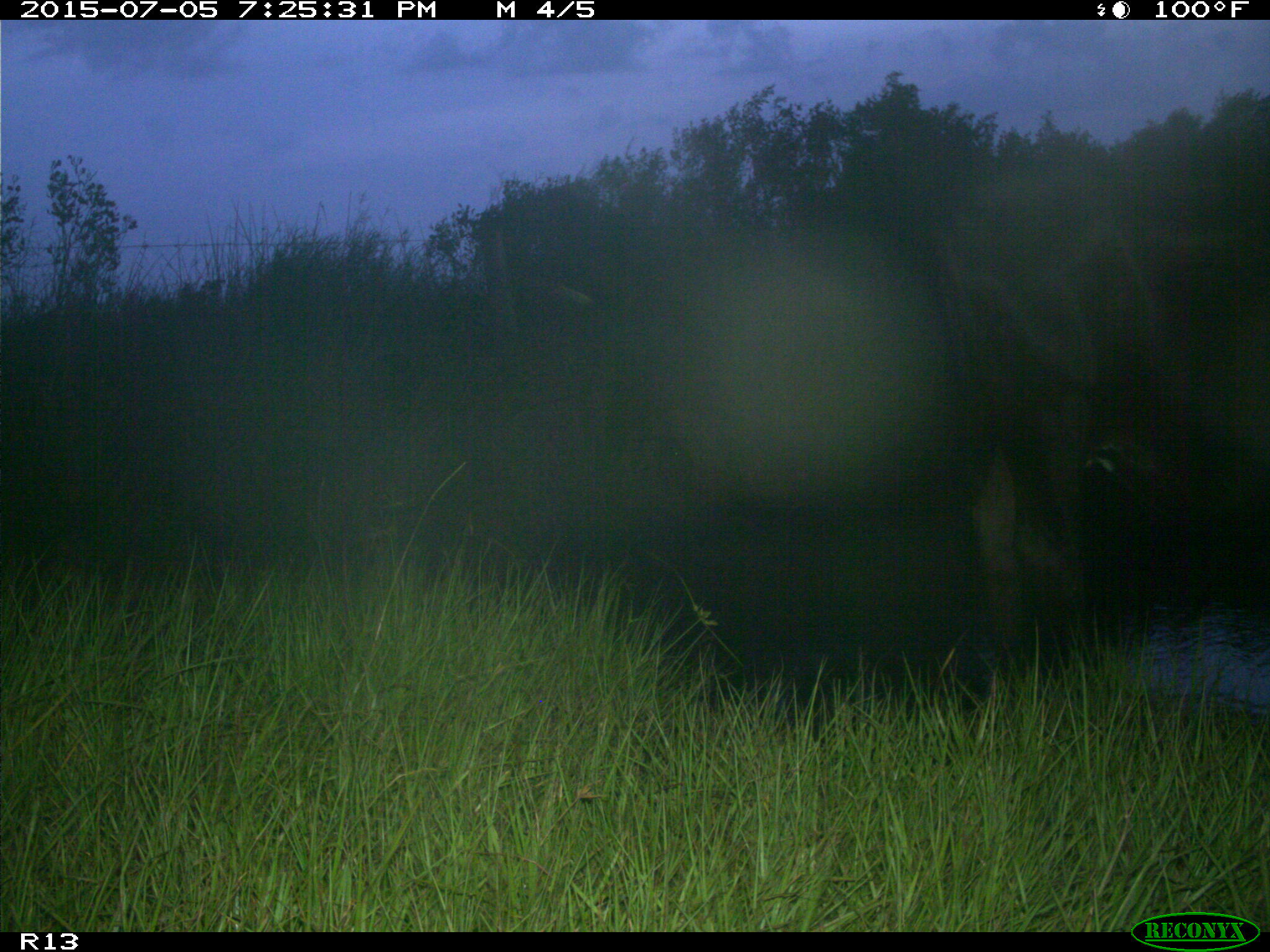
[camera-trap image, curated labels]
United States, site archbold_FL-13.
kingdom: Animalia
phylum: Chordata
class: Mammalia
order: Artiodactyla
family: Bovidae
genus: Bos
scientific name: Bos taurus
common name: domestic cow